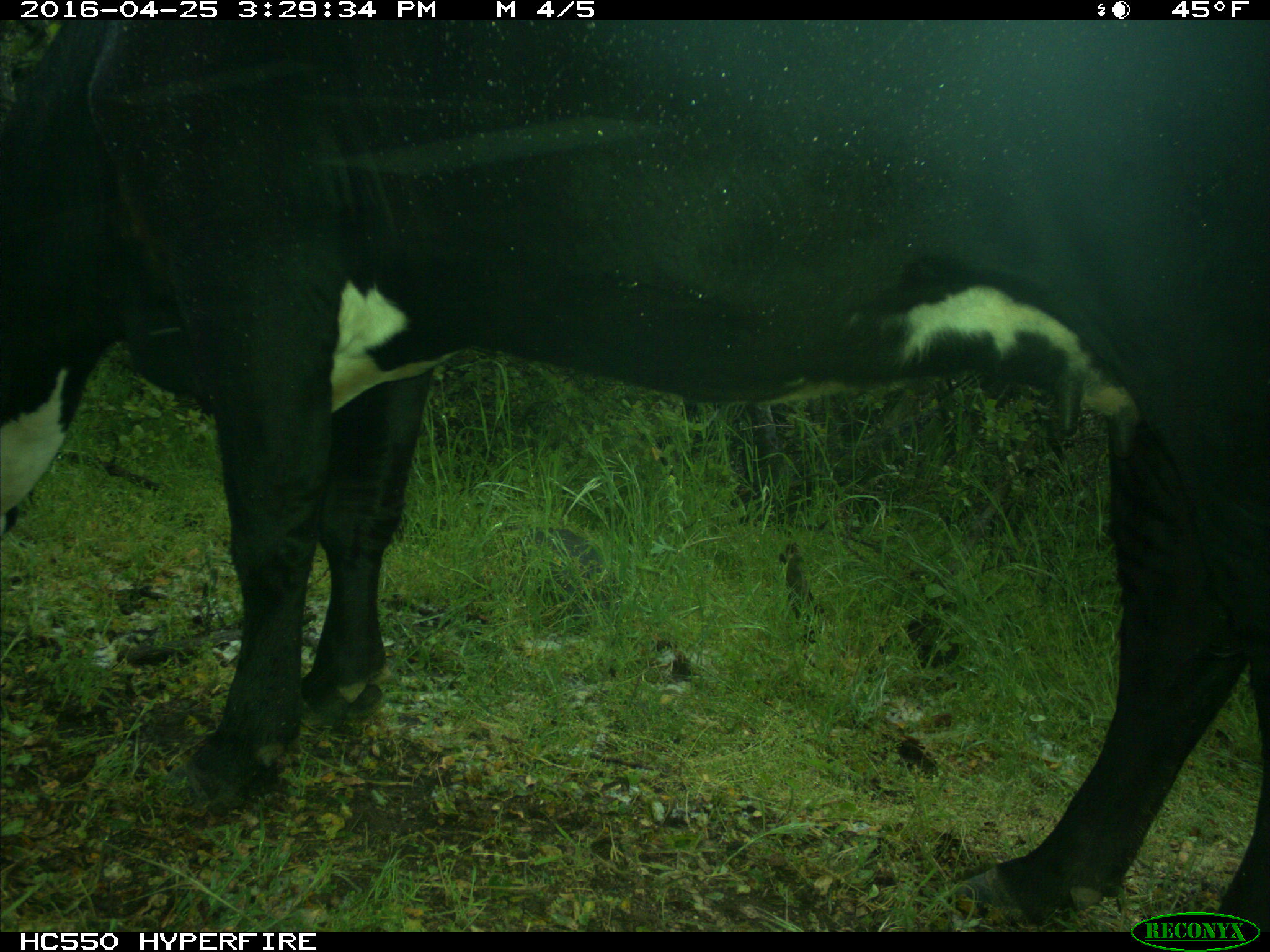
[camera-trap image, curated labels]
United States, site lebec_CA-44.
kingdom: Animalia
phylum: Chordata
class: Mammalia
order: Artiodactyla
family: Bovidae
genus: Bos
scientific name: Bos taurus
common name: domestic cow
Bos taurus (domestic cow).